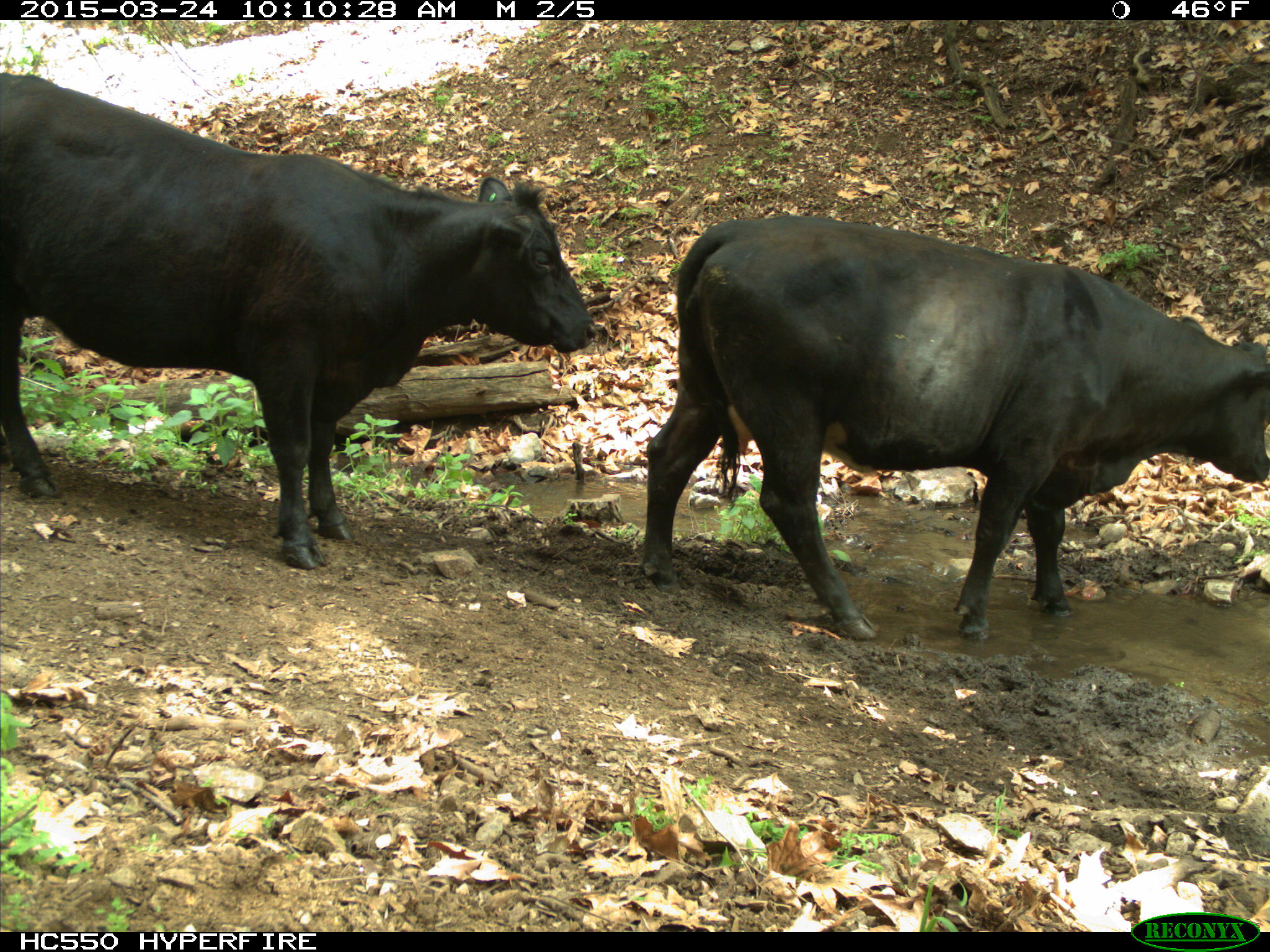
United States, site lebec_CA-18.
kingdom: Animalia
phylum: Chordata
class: Mammalia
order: Artiodactyla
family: Bovidae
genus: Bos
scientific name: Bos taurus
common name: domestic cow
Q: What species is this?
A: Bos taurus (domestic cow).